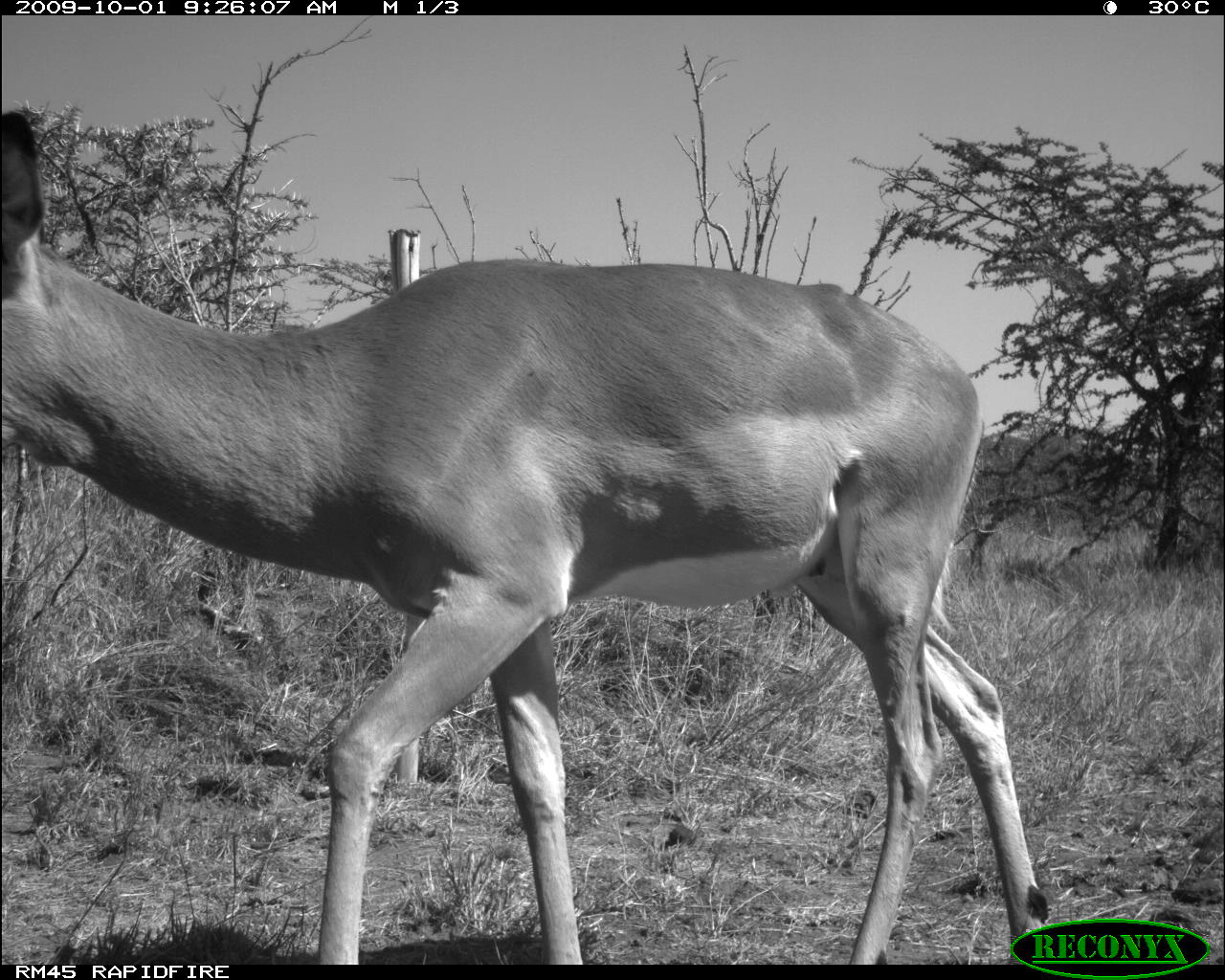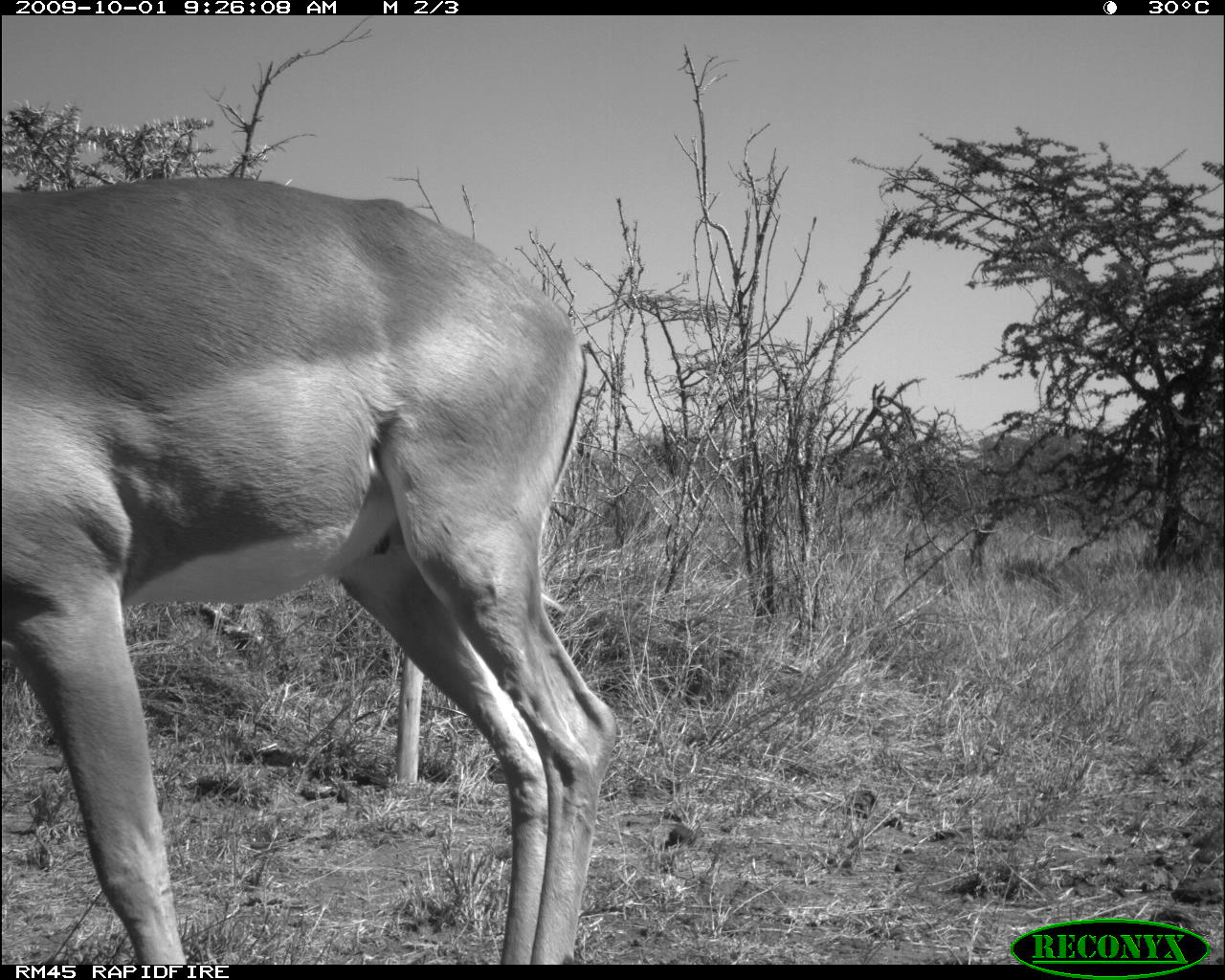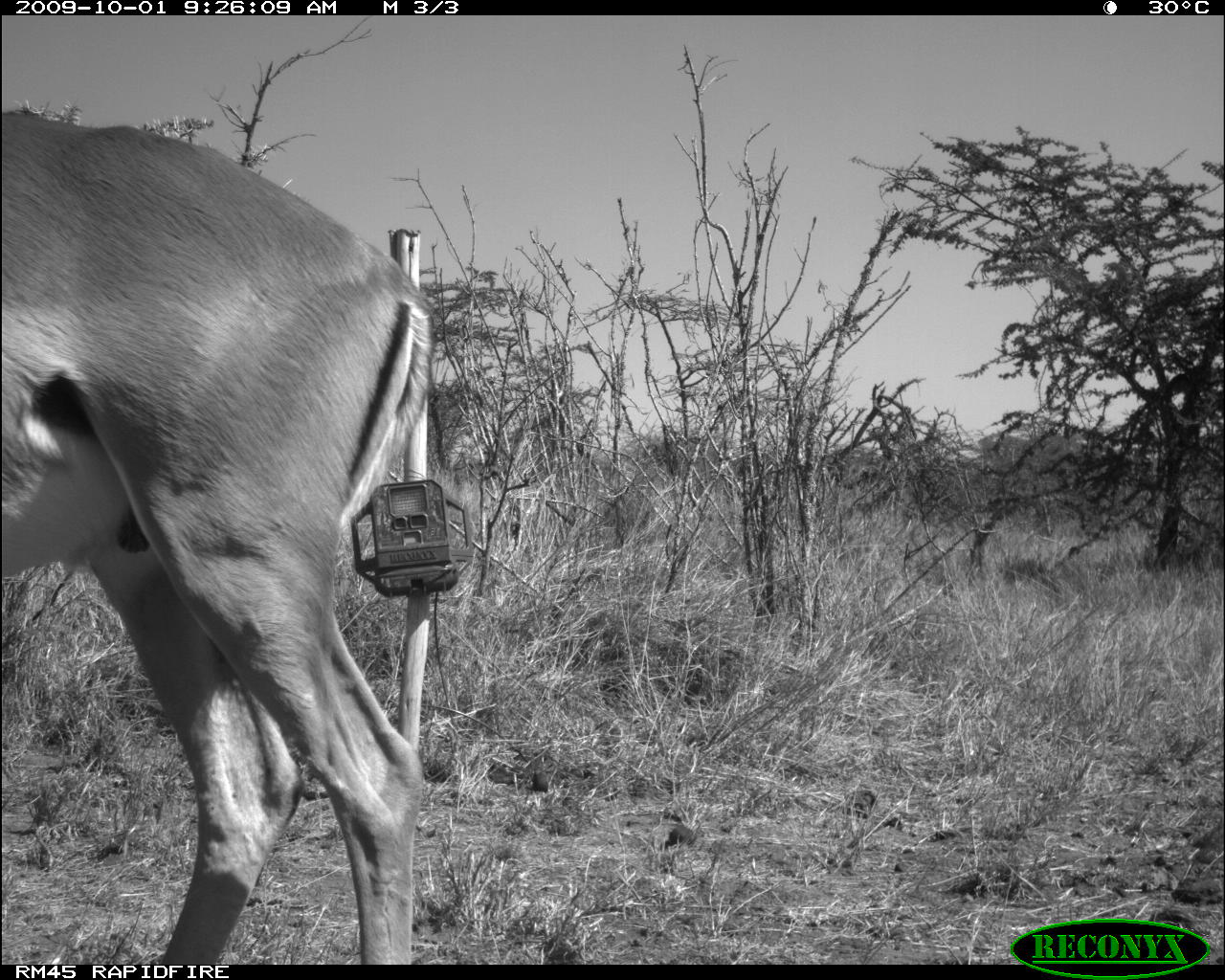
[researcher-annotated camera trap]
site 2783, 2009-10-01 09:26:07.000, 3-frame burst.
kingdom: Animalia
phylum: Chordata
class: Mammalia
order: Artiodactyla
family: Bovidae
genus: Aepyceros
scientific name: Aepyceros melampus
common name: impala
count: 1